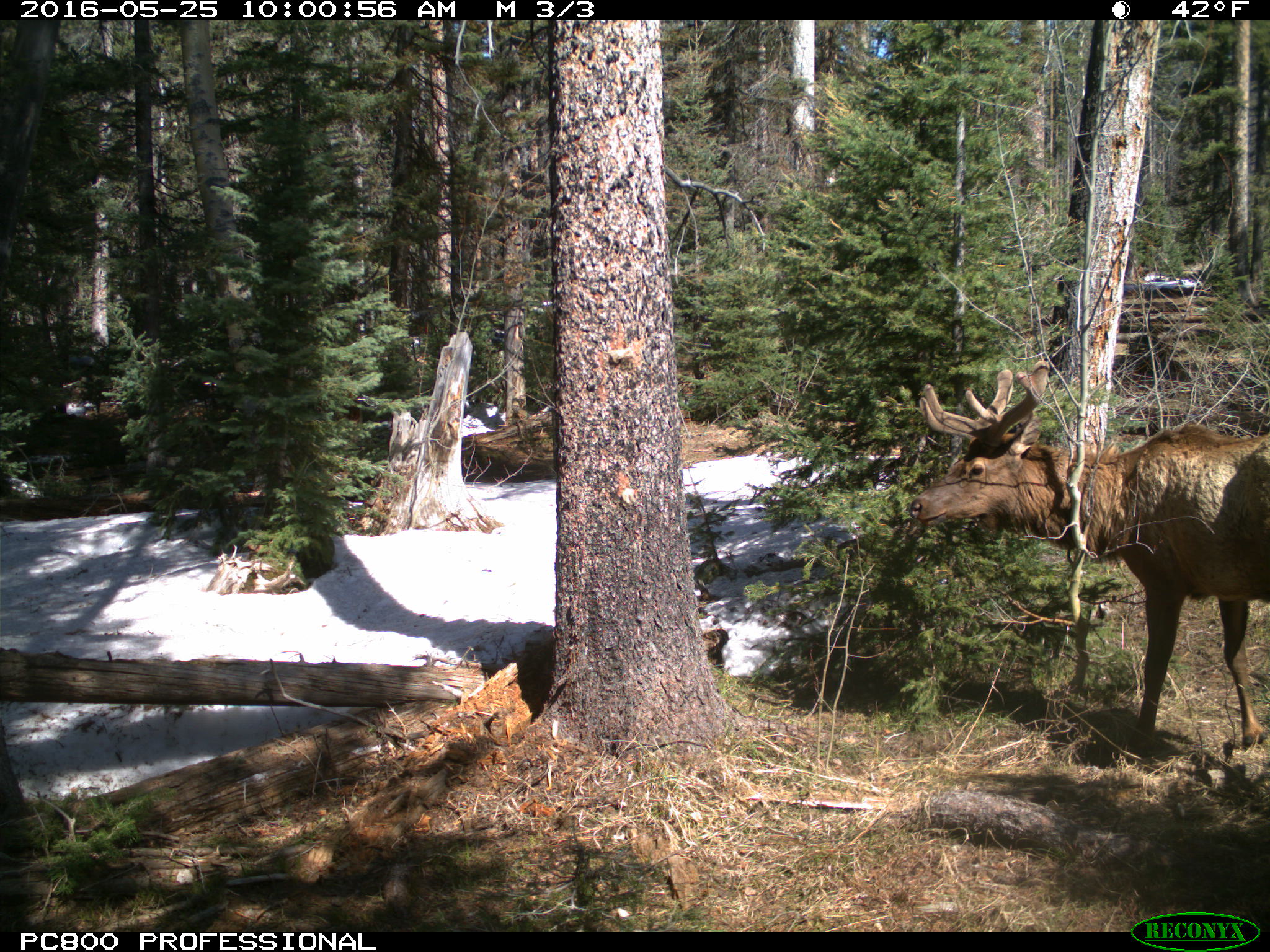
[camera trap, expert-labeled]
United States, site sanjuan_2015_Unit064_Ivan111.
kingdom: Animalia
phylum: Chordata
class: Mammalia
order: Artiodactyla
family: Cervidae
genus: Cervus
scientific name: Cervus elaphus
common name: red deer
Cervus elaphus (red deer).